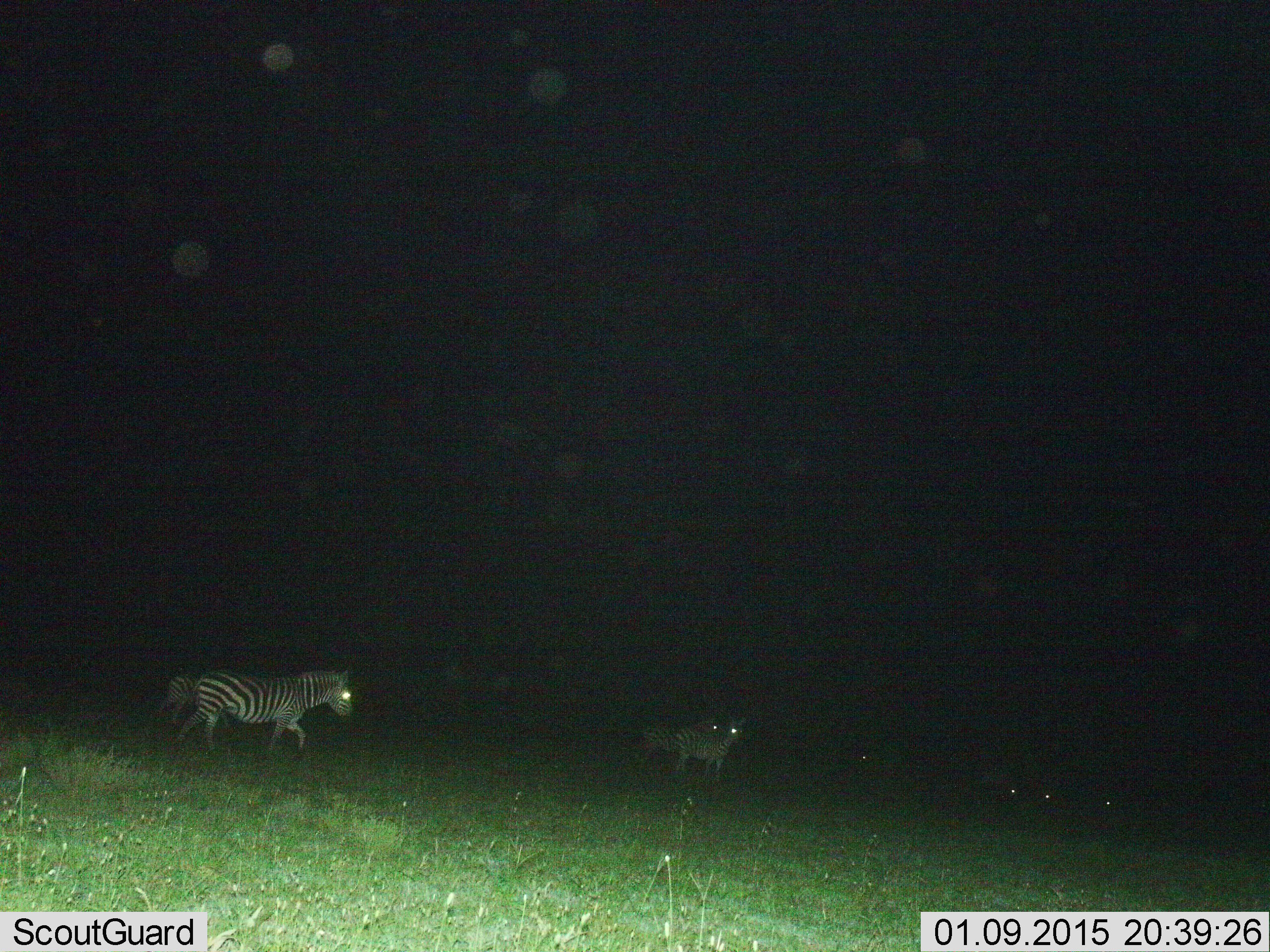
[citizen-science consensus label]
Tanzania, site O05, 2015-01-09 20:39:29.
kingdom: Animalia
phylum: Chordata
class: Mammalia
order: Perissodactyla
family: Equidae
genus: Equus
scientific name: Equus quagga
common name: plains zebra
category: zebra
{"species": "zebra (plains zebra) (Equus quagga)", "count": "7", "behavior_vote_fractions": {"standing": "30%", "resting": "0%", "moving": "80%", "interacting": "0%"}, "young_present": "0%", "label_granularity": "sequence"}